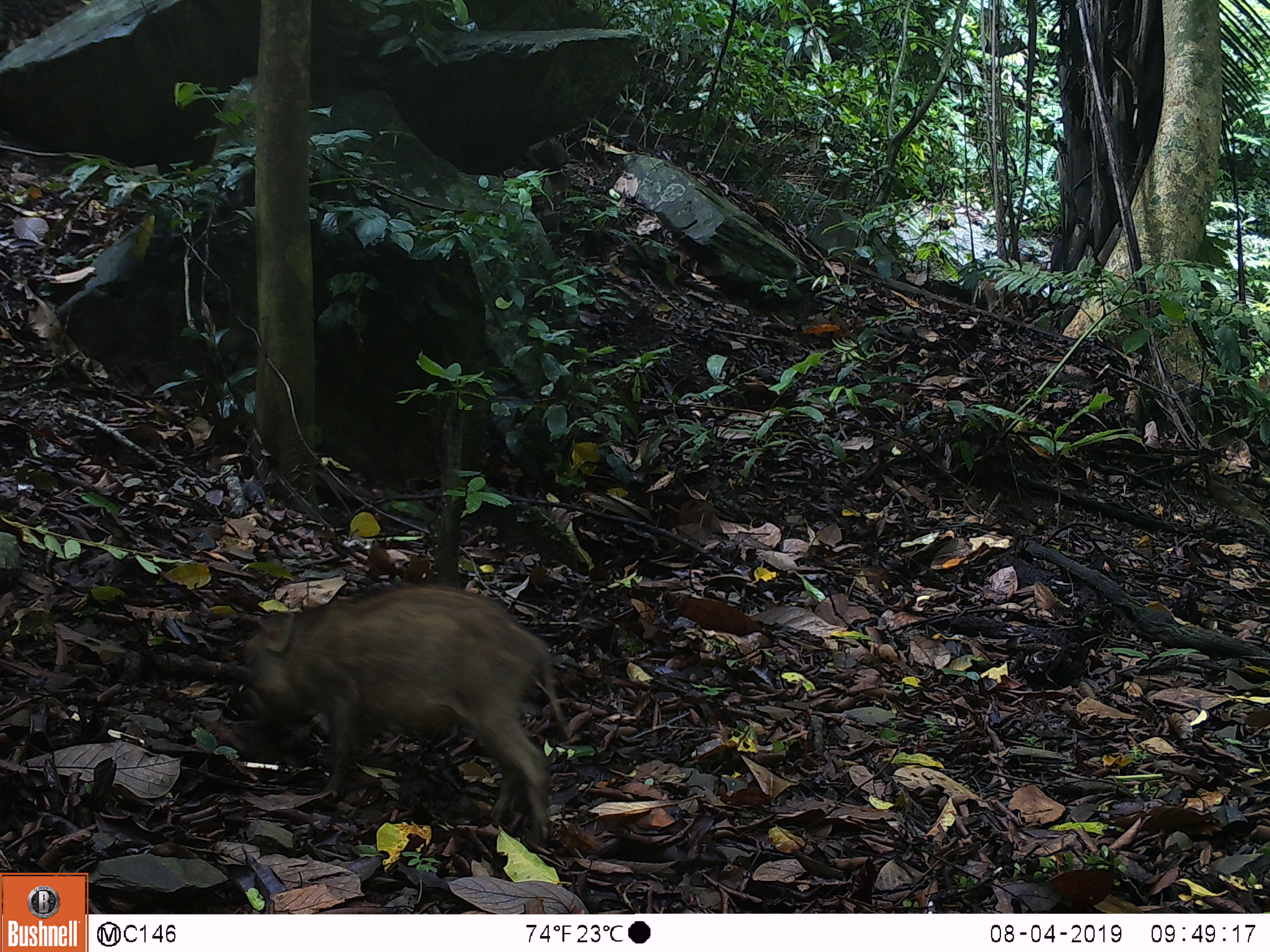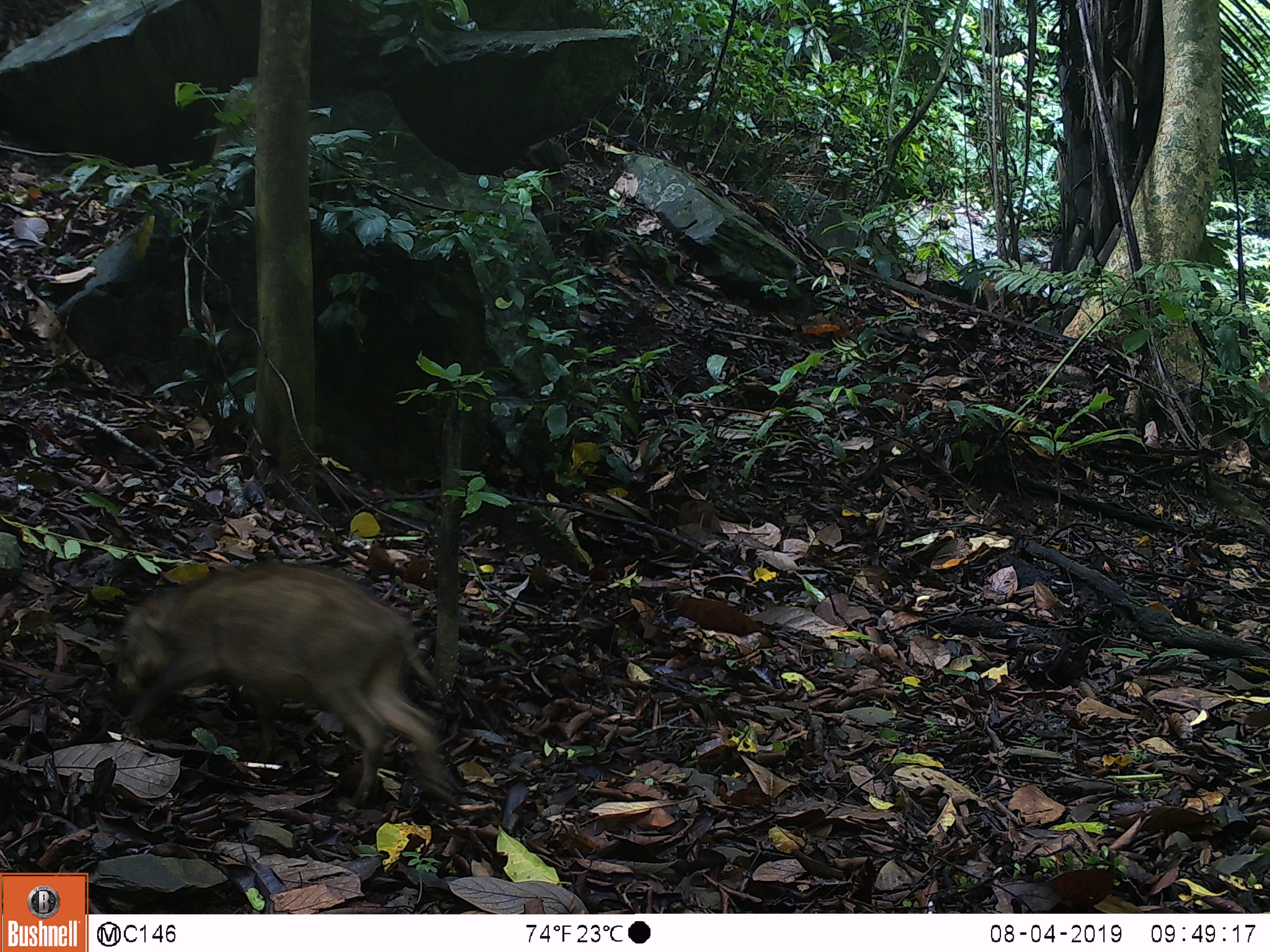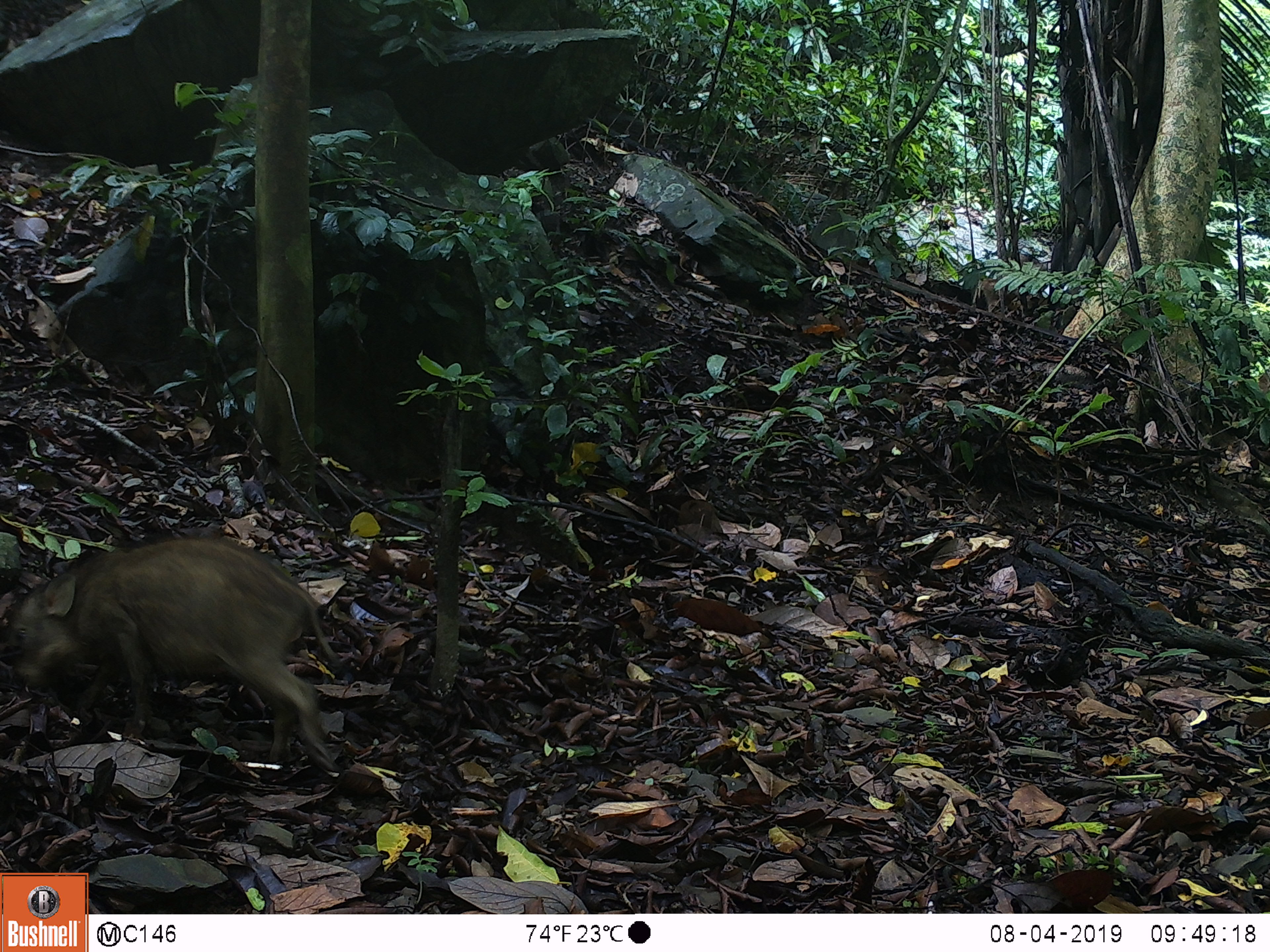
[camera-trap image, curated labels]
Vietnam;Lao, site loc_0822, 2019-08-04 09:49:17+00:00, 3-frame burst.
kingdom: Animalia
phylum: Chordata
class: Mammalia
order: Artiodactyla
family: Suidae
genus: Sus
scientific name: Sus scrofa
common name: eurasian wild pig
Eurasian wild pig (Sus scrofa). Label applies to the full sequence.